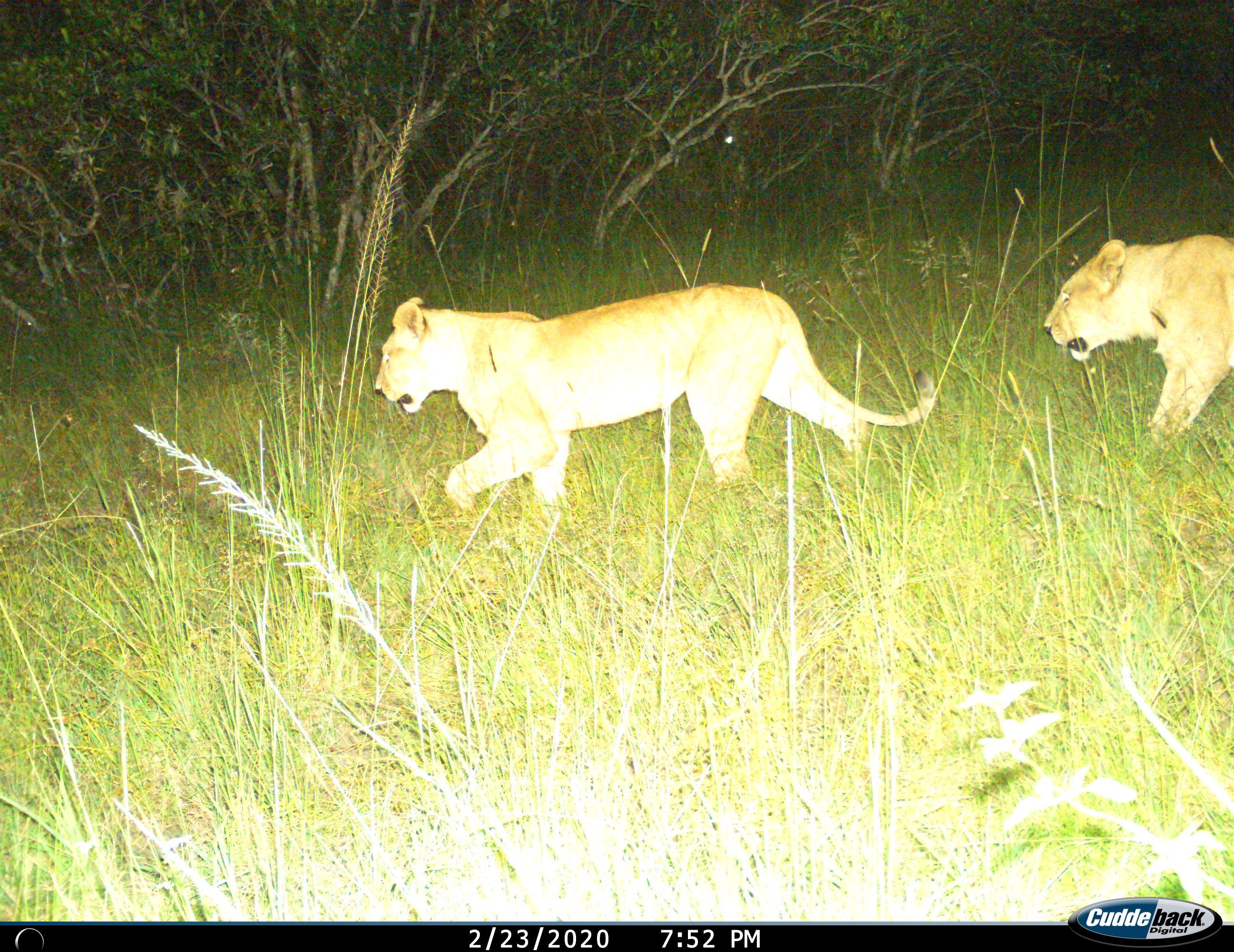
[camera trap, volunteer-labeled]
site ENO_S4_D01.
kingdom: Animalia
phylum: Chordata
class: Mammalia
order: Carnivora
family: Felidae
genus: Panthera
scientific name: Panthera leo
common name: lion female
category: lionfemale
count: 2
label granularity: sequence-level